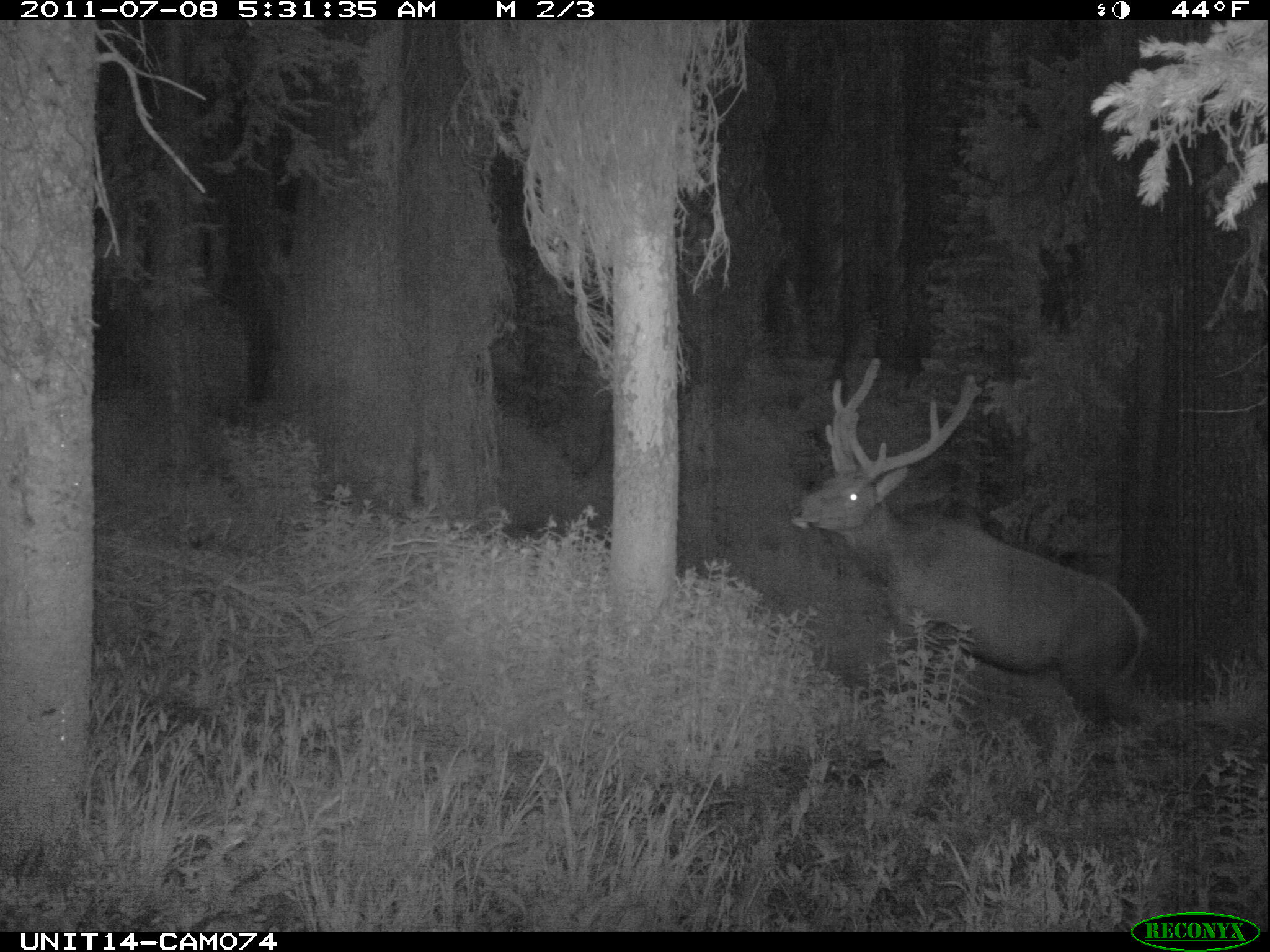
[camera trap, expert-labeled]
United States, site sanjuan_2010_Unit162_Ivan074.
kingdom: Animalia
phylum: Chordata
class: Mammalia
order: Artiodactyla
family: Cervidae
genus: Cervus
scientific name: Cervus elaphus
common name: red deer